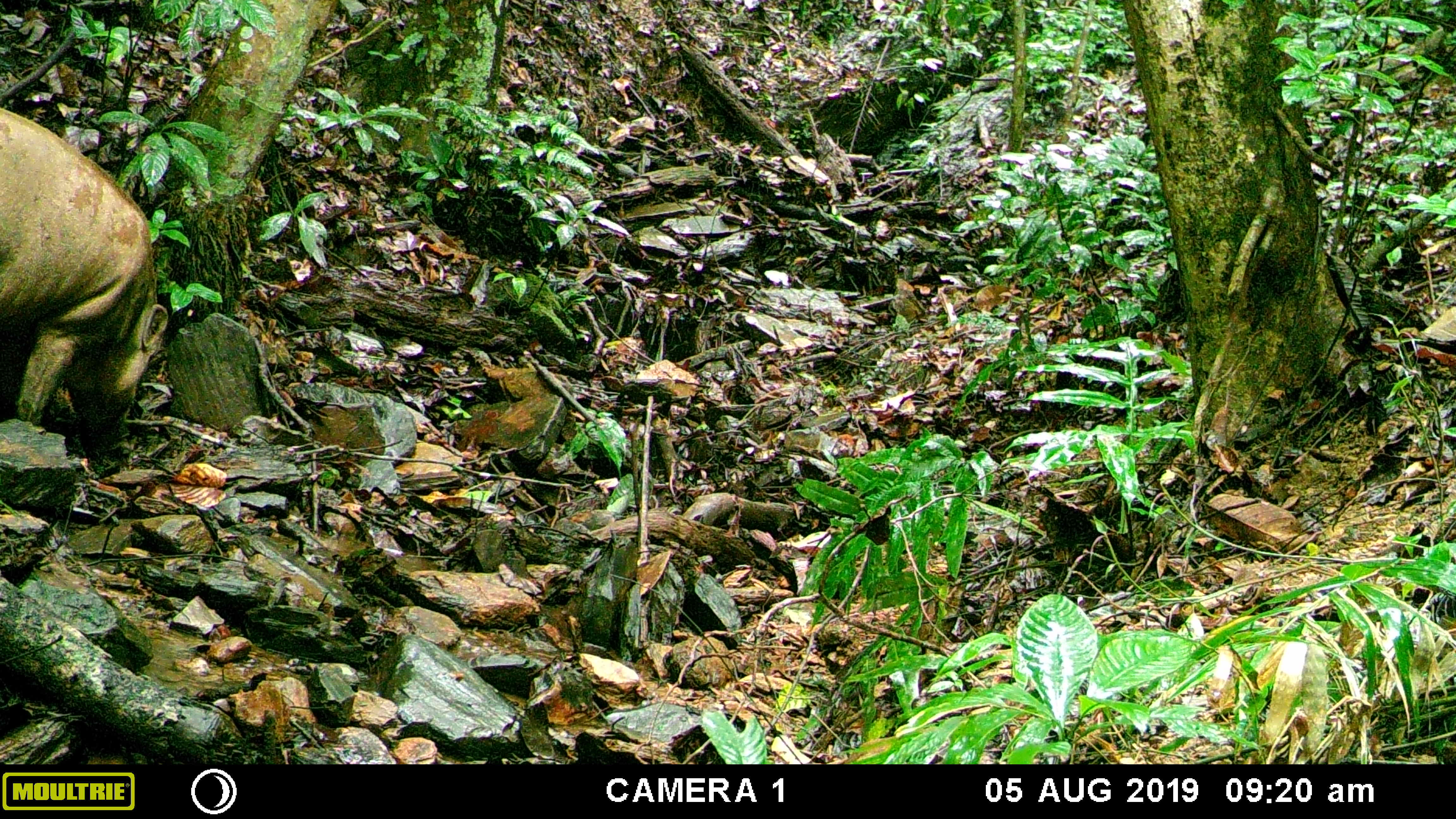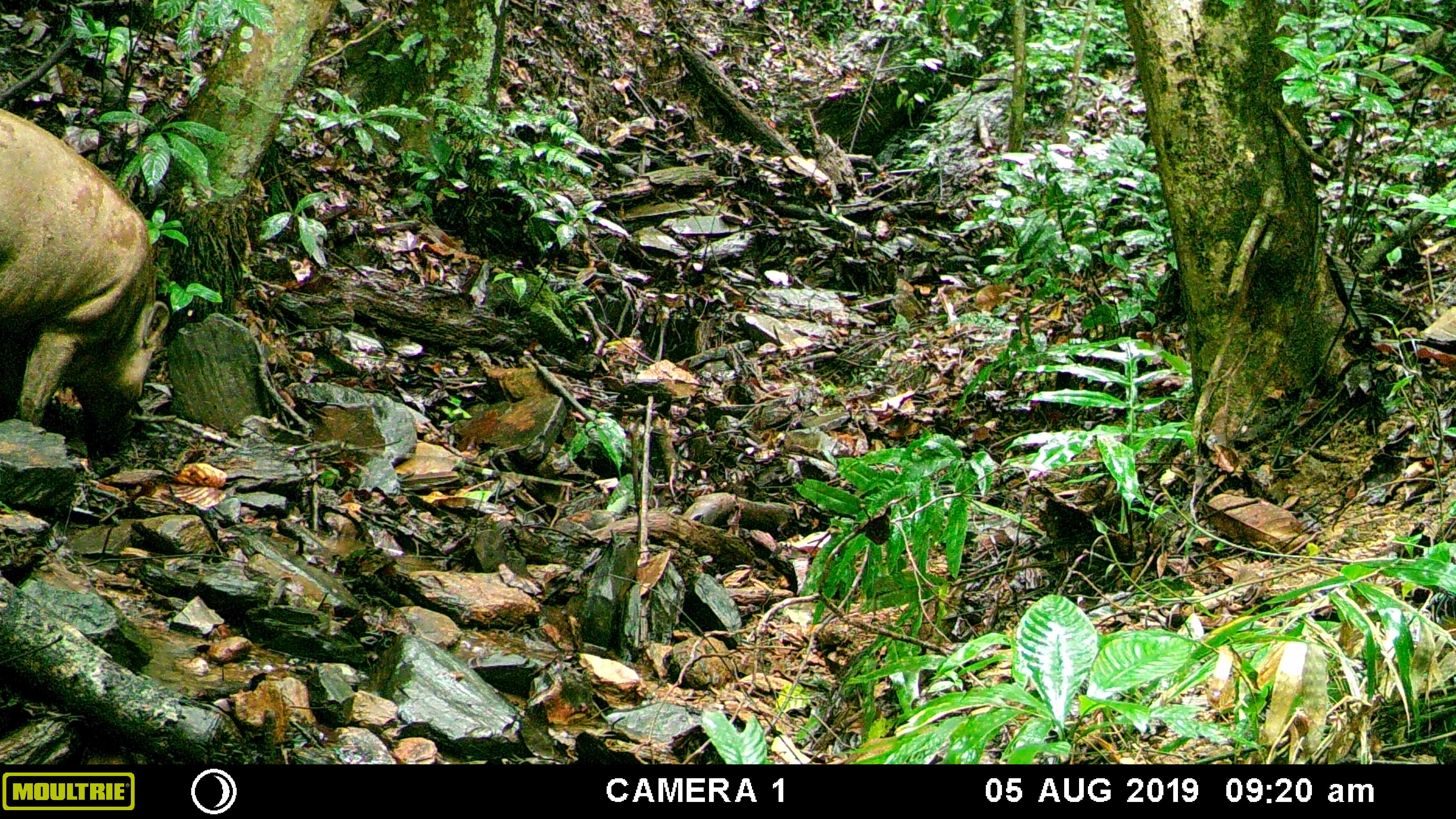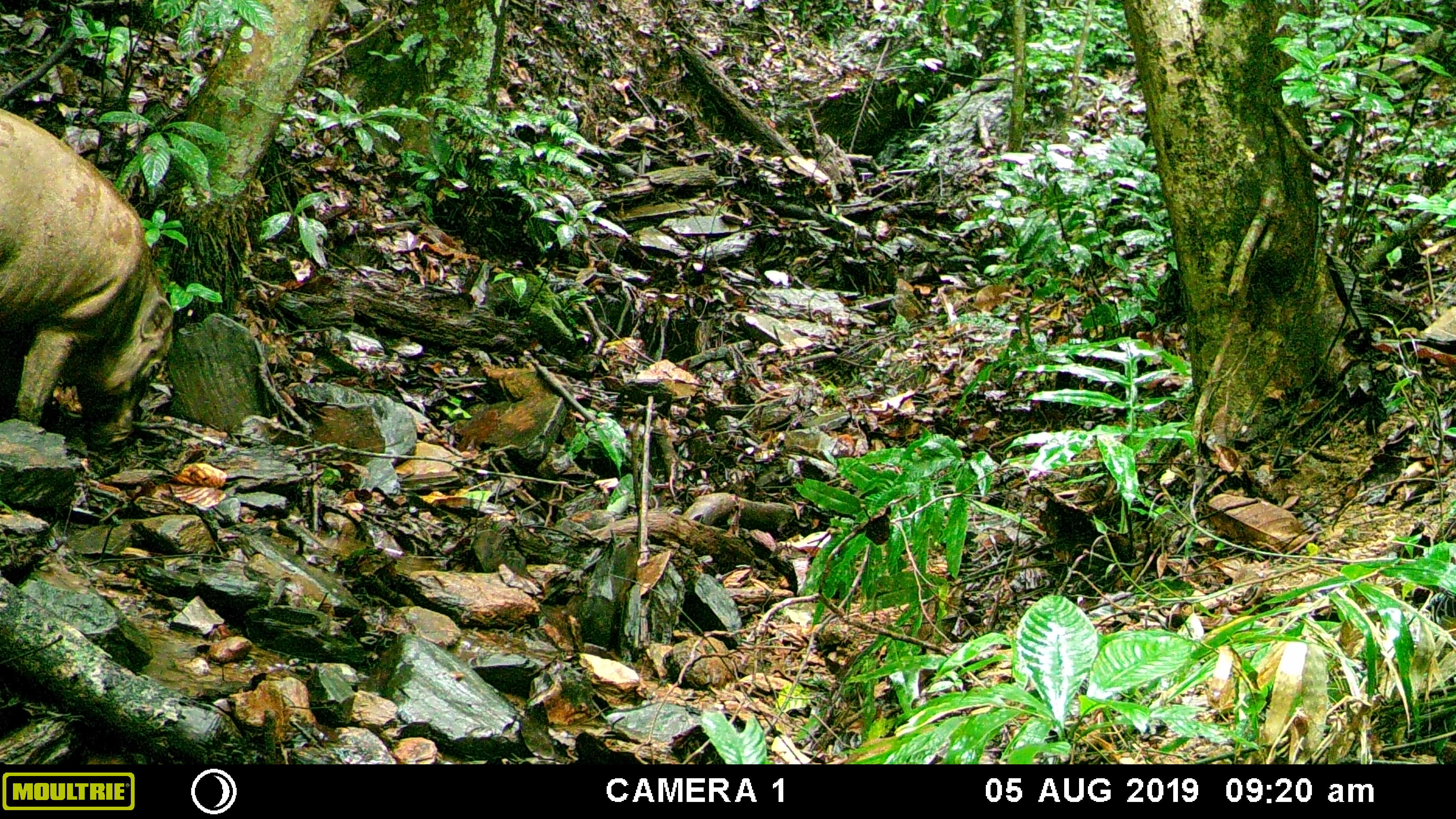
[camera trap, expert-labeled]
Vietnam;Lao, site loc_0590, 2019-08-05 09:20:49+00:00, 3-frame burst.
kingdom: Animalia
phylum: Chordata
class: Mammalia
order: Artiodactyla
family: Suidae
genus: Sus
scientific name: Sus scrofa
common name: eurasian wild pig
Eurasian wild pig (Sus scrofa). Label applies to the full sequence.